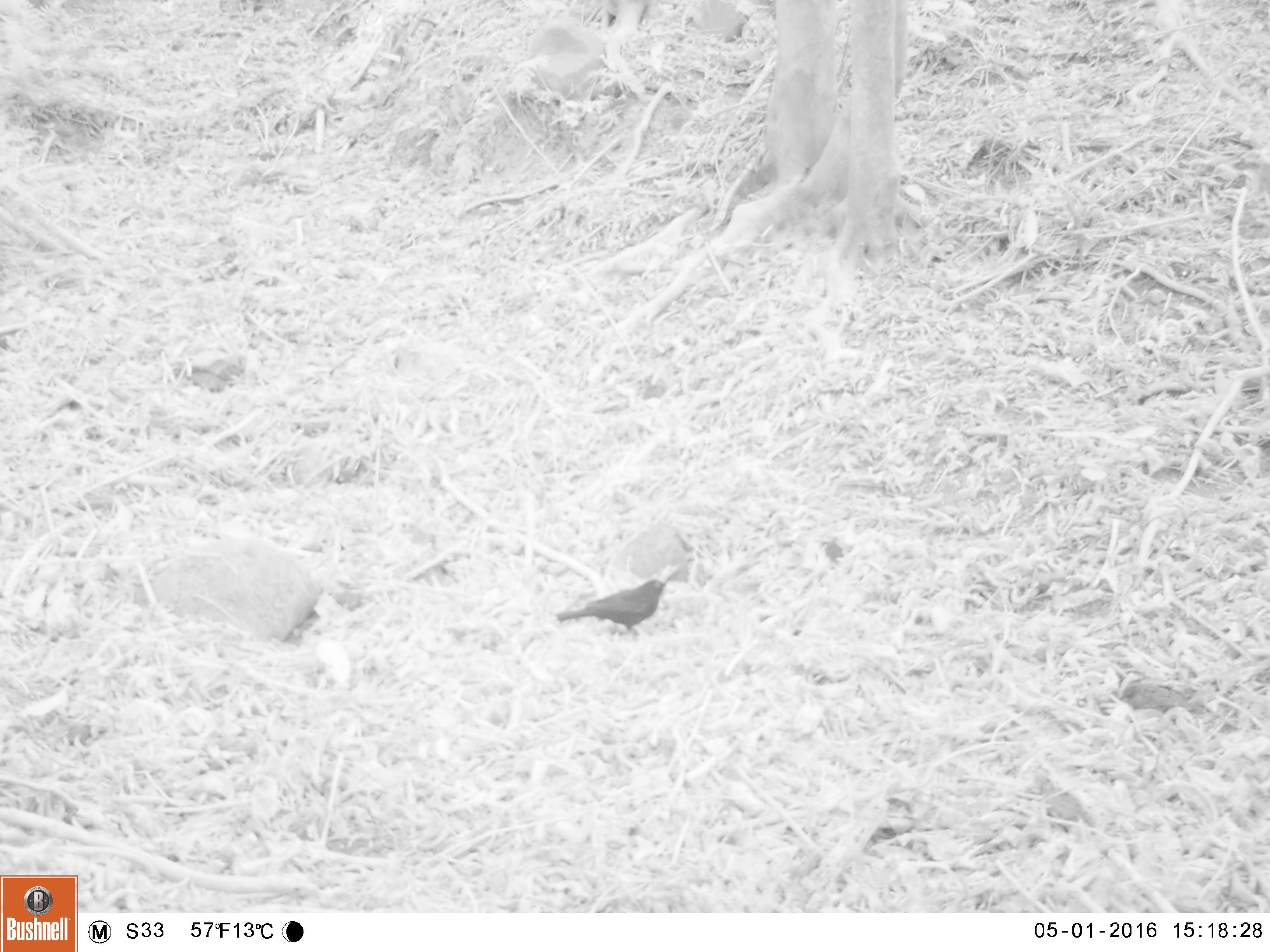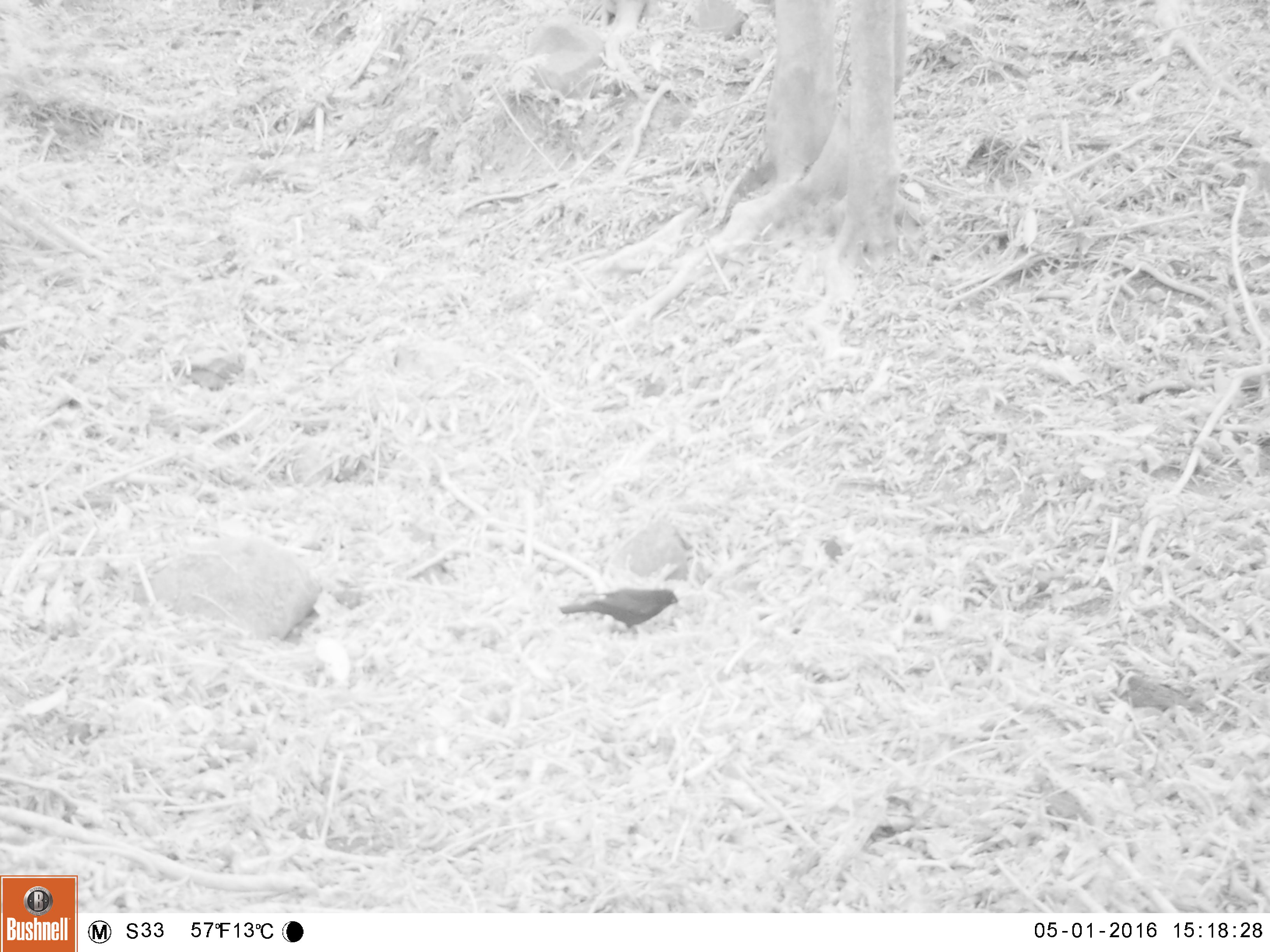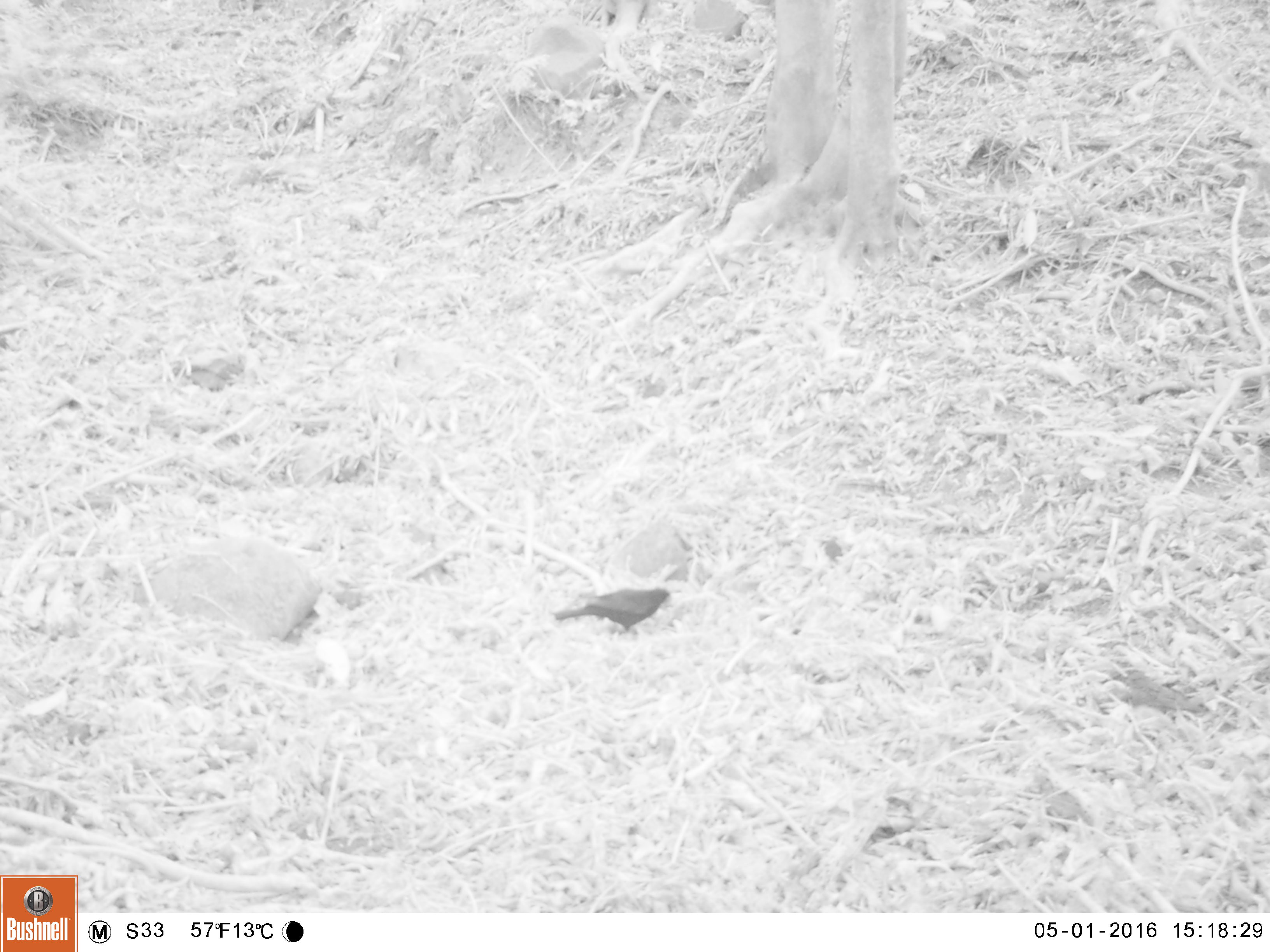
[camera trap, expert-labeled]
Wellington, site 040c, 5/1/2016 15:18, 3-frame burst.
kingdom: Animalia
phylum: Chordata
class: Aves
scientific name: Aves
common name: bird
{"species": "bird (Aves)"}